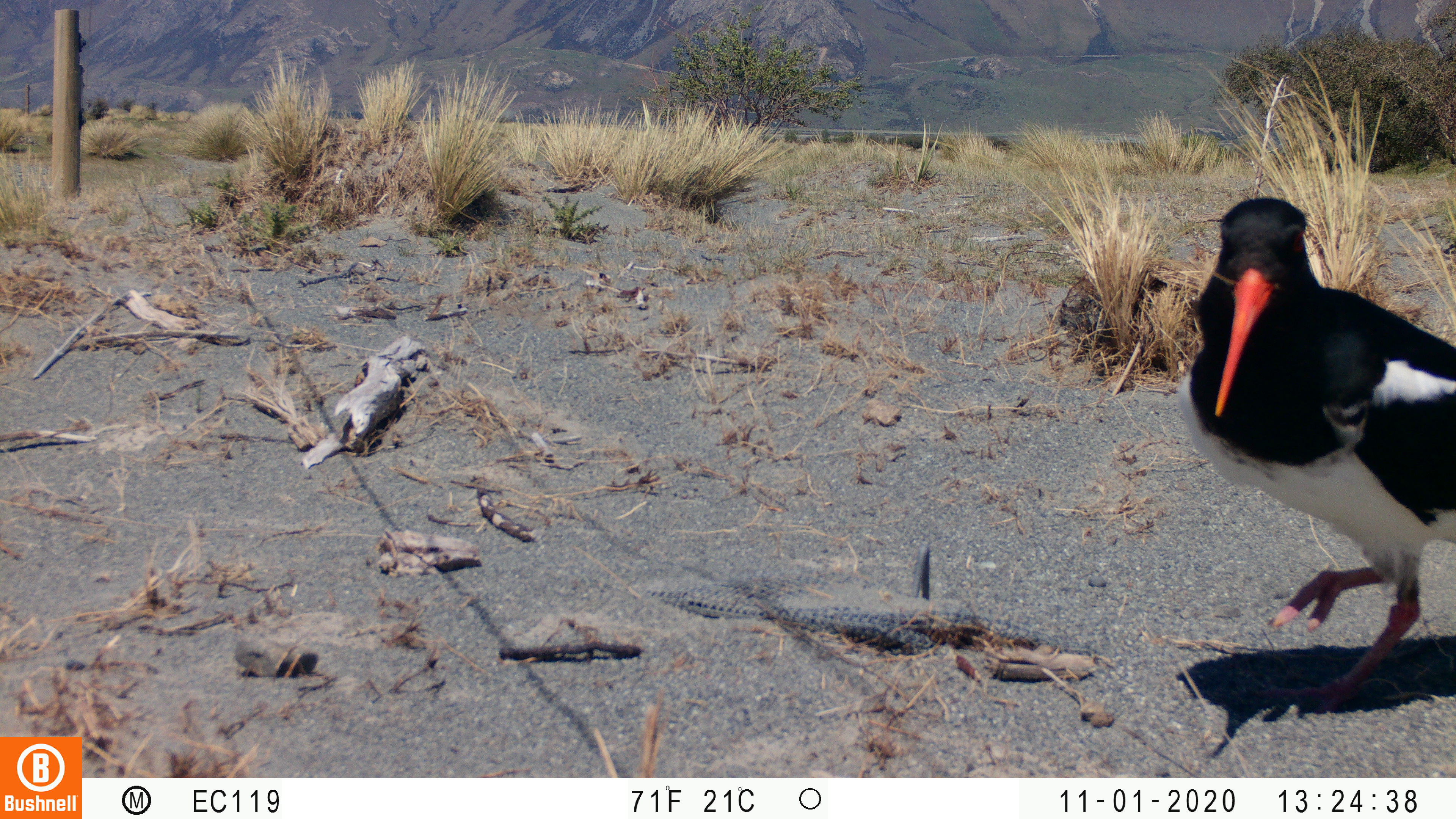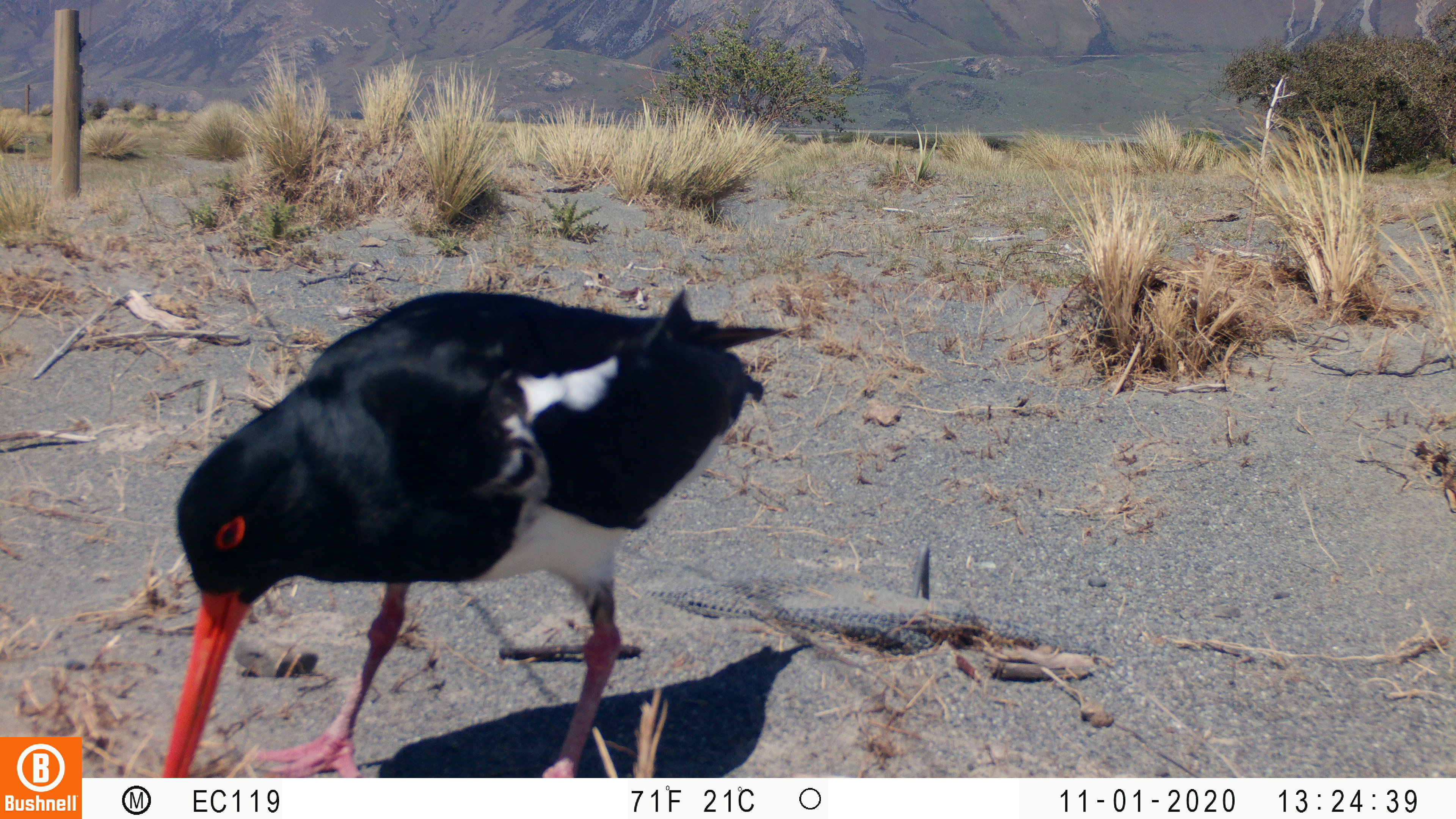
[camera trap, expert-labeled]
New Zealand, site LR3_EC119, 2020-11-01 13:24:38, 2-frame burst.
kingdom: Animalia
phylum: Chordata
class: Aves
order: Charadriiformes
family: Haematopodidae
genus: Haematopus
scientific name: Haematopus unicolor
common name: variable oystercatcher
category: oystercatcher